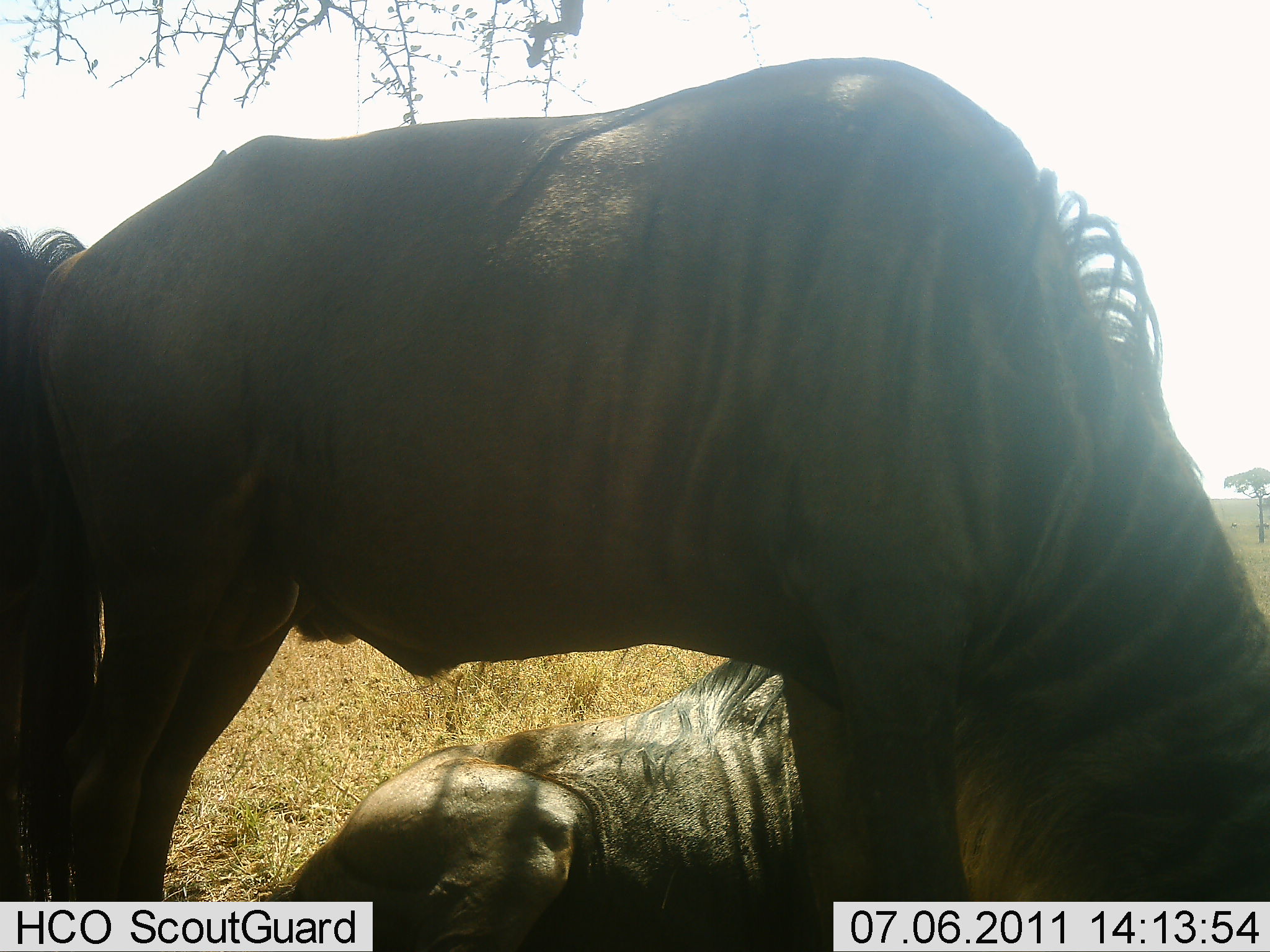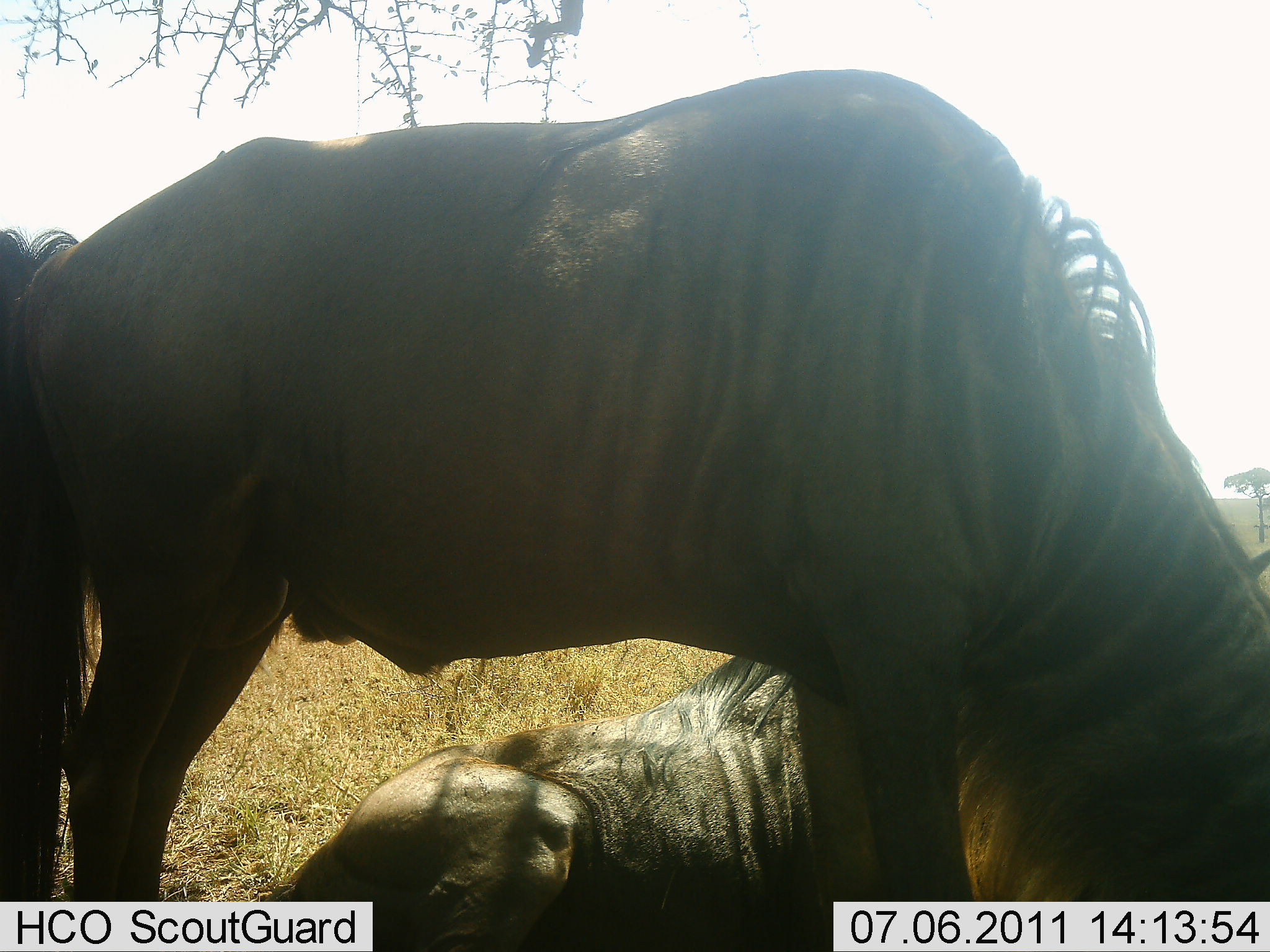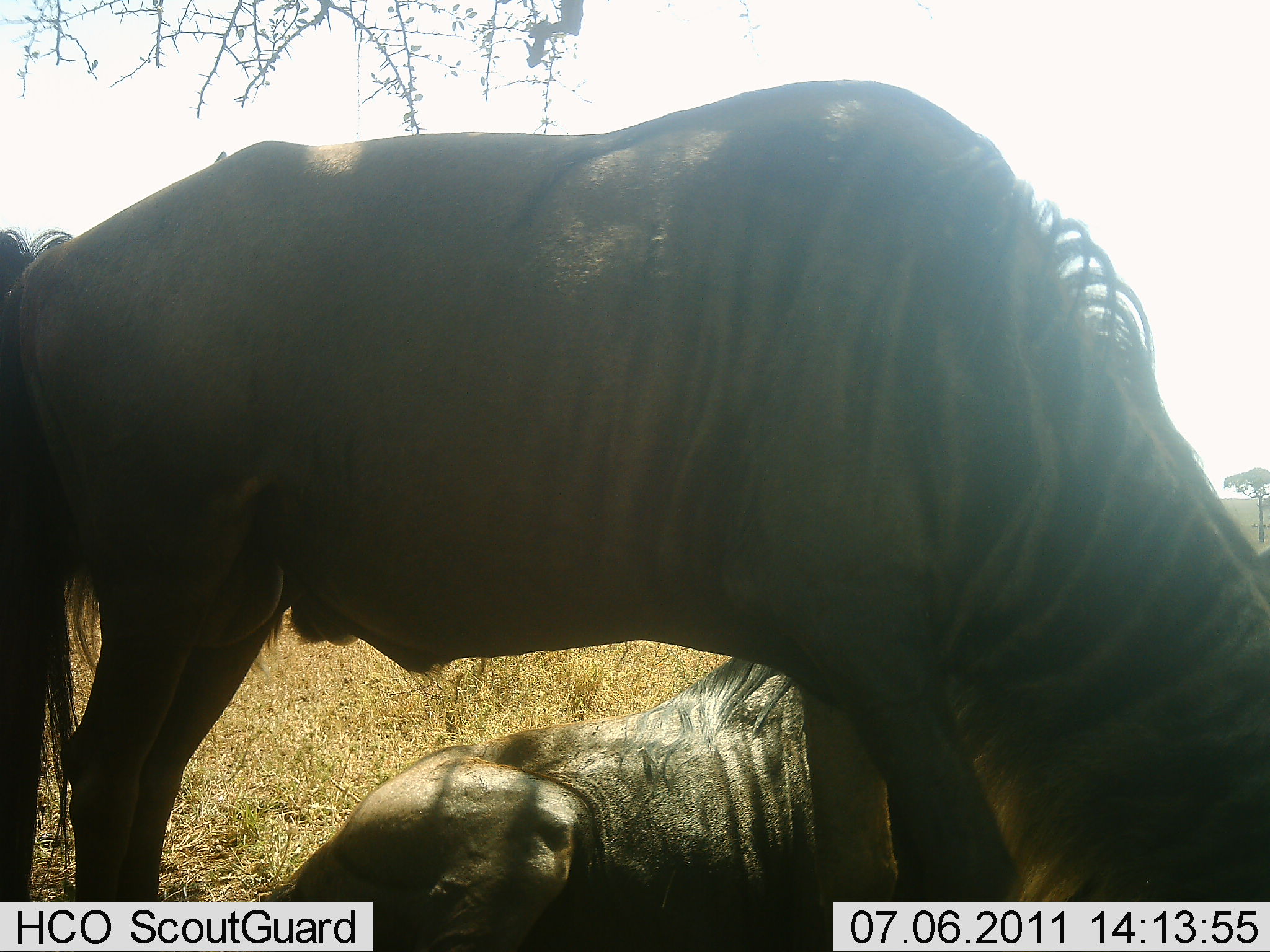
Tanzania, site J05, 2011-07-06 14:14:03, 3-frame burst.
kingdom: Animalia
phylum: Chordata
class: Mammalia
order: Artiodactyla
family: Bovidae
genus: Connochaetes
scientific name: Connochaetes taurinus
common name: blue wildebeest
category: wildebeest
Wildebeest (blue wildebeest) (Connochaetes taurinus), count 2. Behavior (volunteer vote fractions): standing 70%, resting 100%, moving 0%, interacting 0%. Young present (vote fraction): 0%. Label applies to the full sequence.